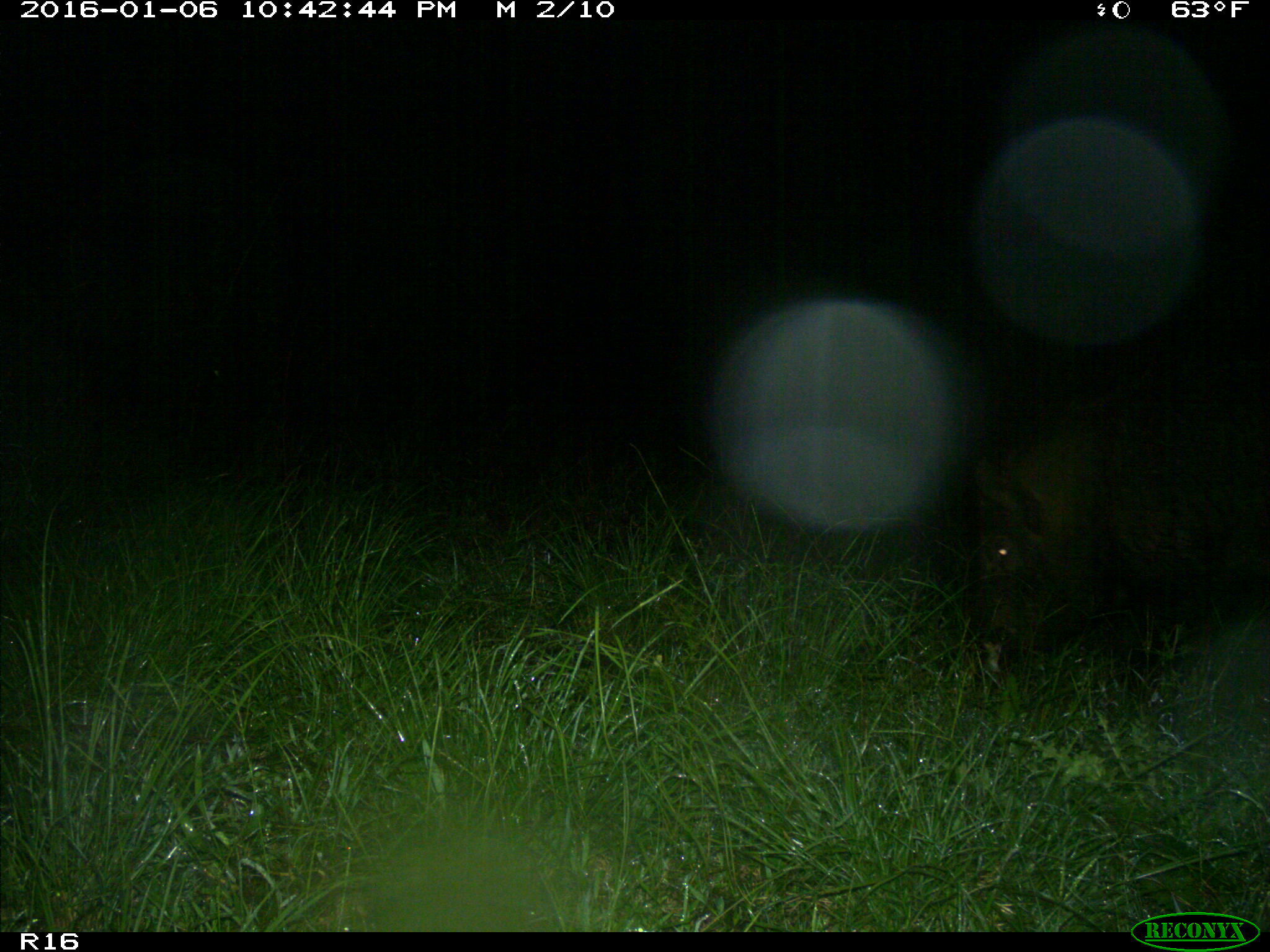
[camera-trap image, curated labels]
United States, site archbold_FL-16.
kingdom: Animalia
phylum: Chordata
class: Mammalia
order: Artiodactyla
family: Suidae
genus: Sus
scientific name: Sus scrofa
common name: wild boar